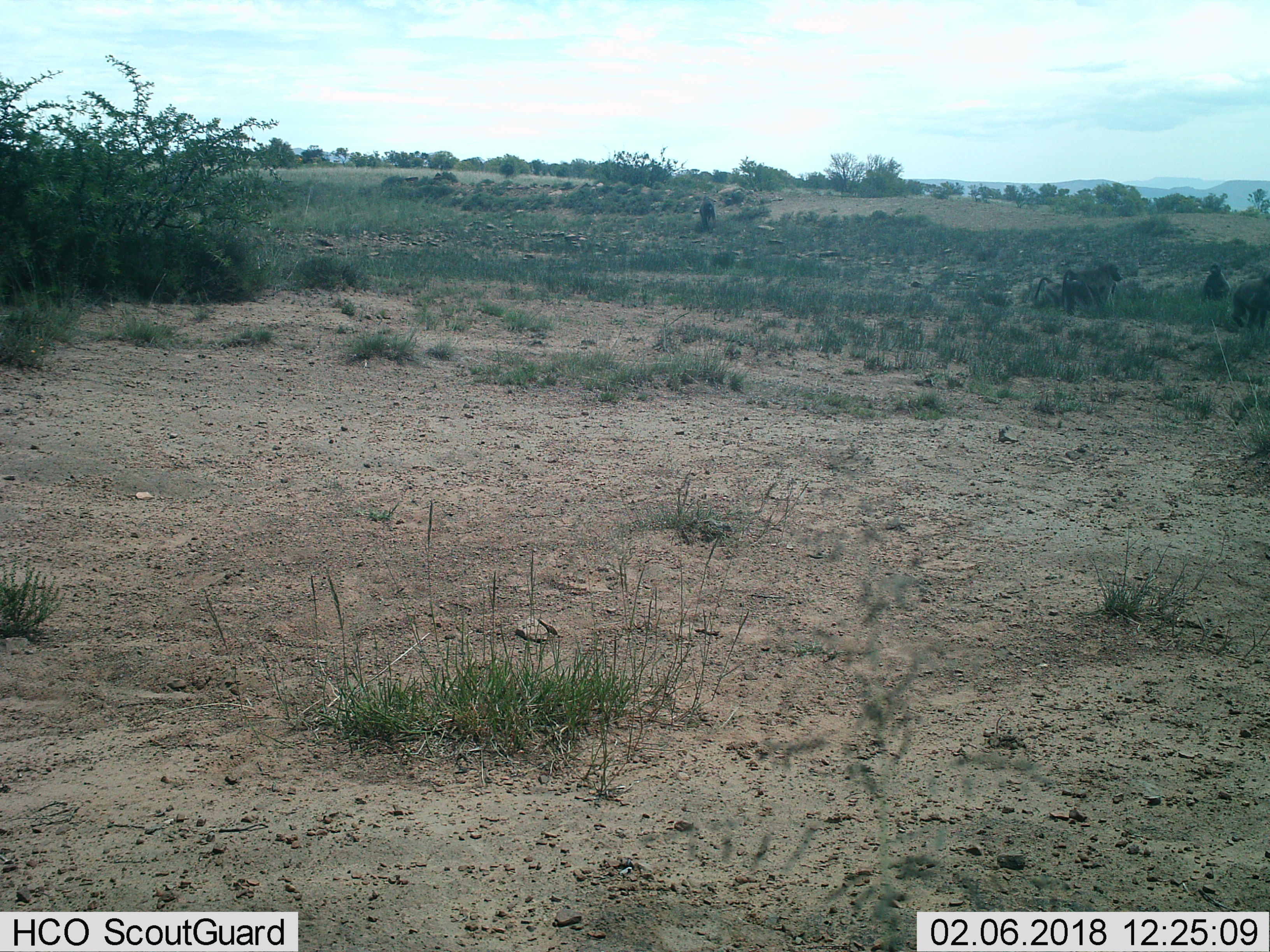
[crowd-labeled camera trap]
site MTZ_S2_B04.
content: unidentified animal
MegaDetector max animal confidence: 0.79